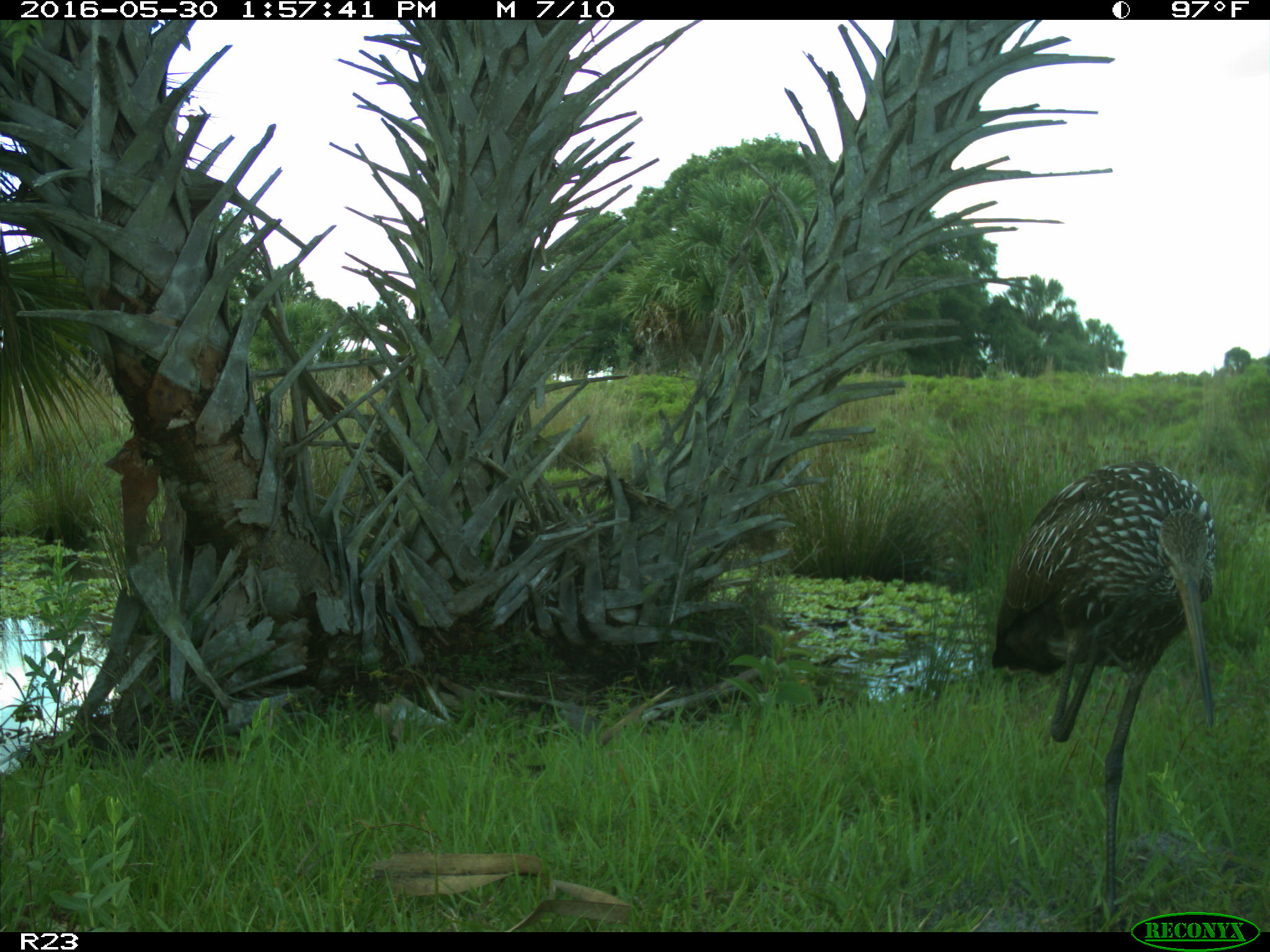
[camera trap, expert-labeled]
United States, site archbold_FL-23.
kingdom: Animalia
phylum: Chordata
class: Aves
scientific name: Aves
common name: birds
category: unidentified bird